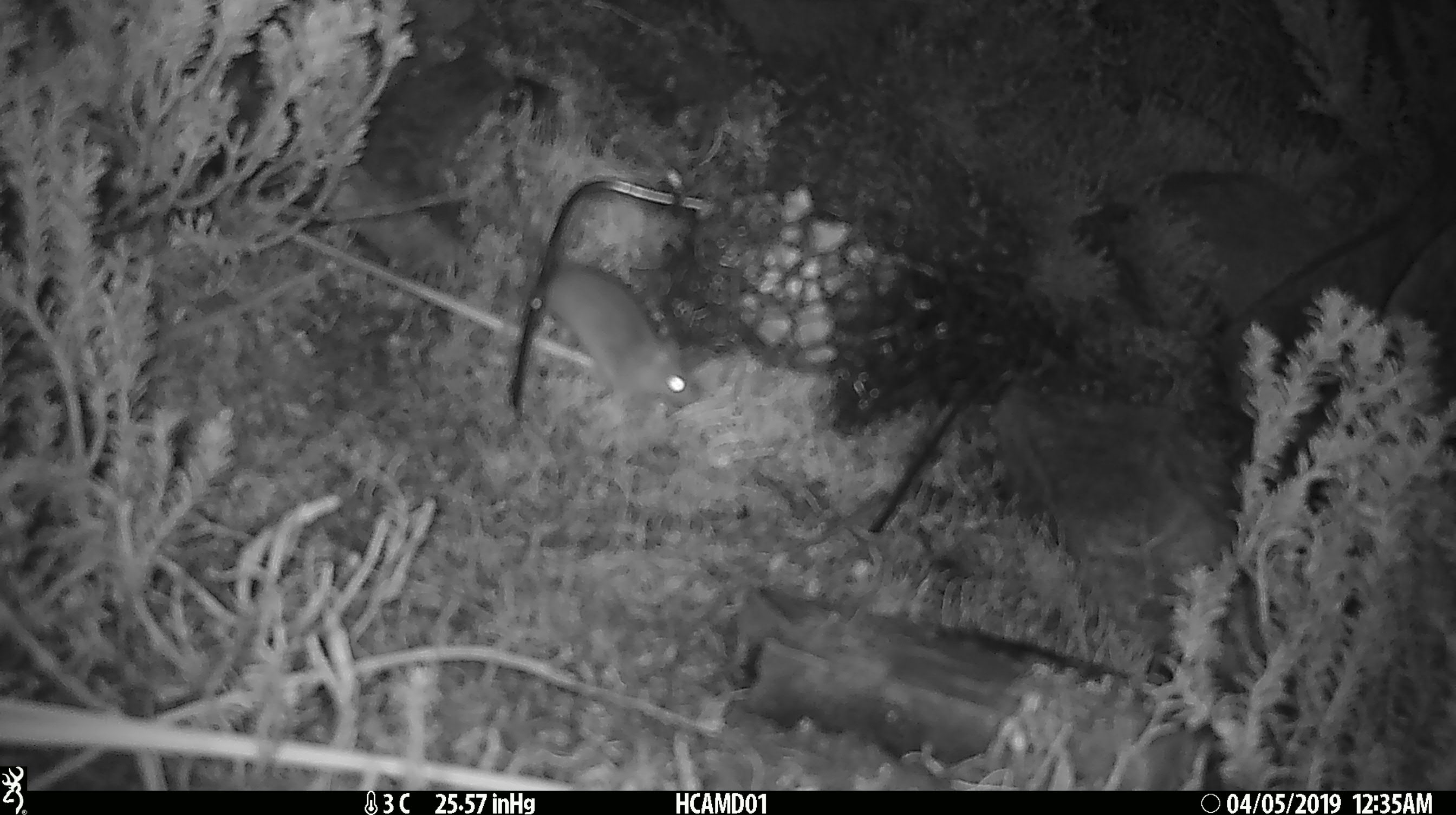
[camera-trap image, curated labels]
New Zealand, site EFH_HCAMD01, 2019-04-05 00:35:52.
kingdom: Animalia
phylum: Chordata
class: Mammalia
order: Rodentia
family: Muridae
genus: Mus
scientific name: Mus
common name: mouse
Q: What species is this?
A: Mouse (Mus).